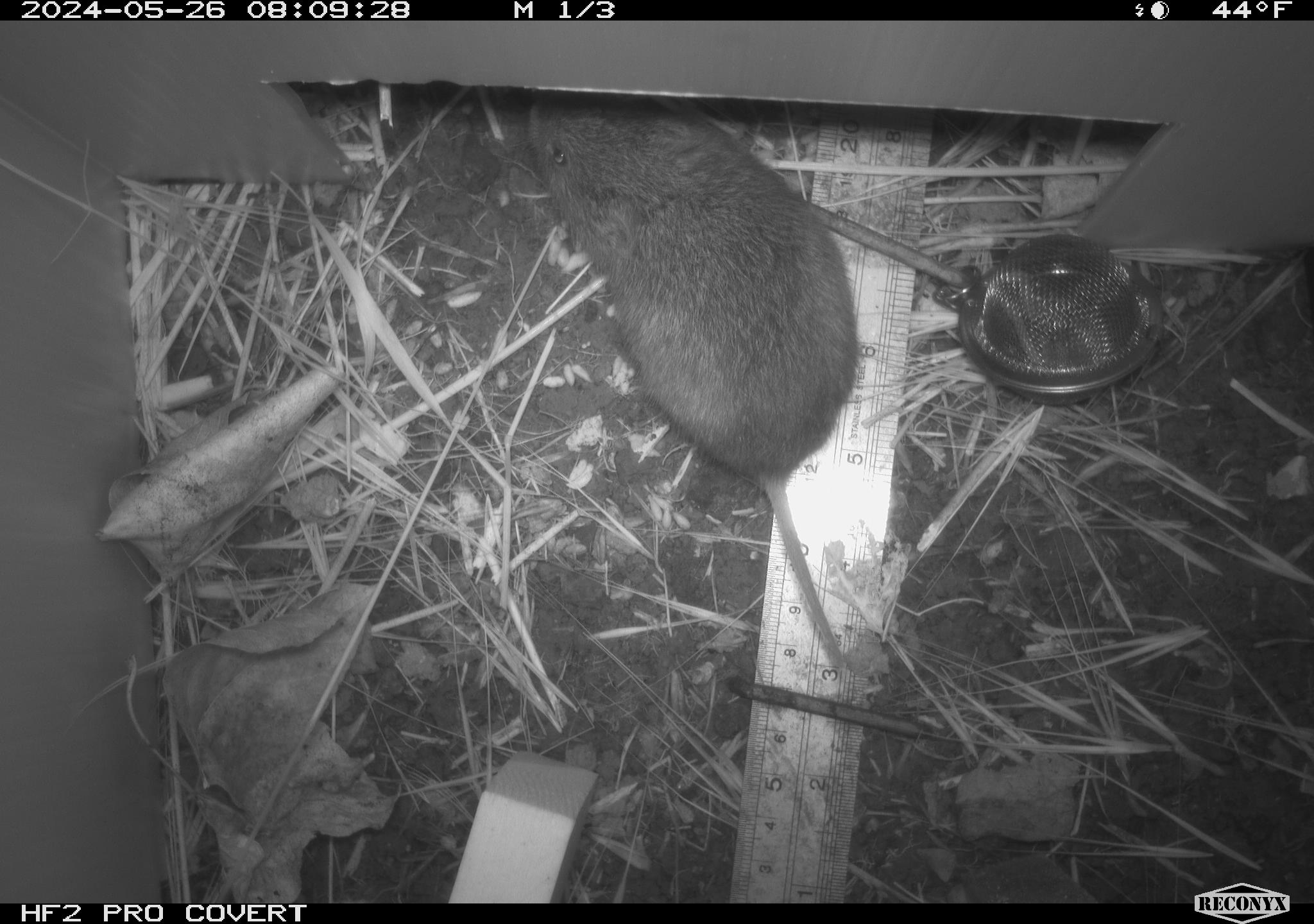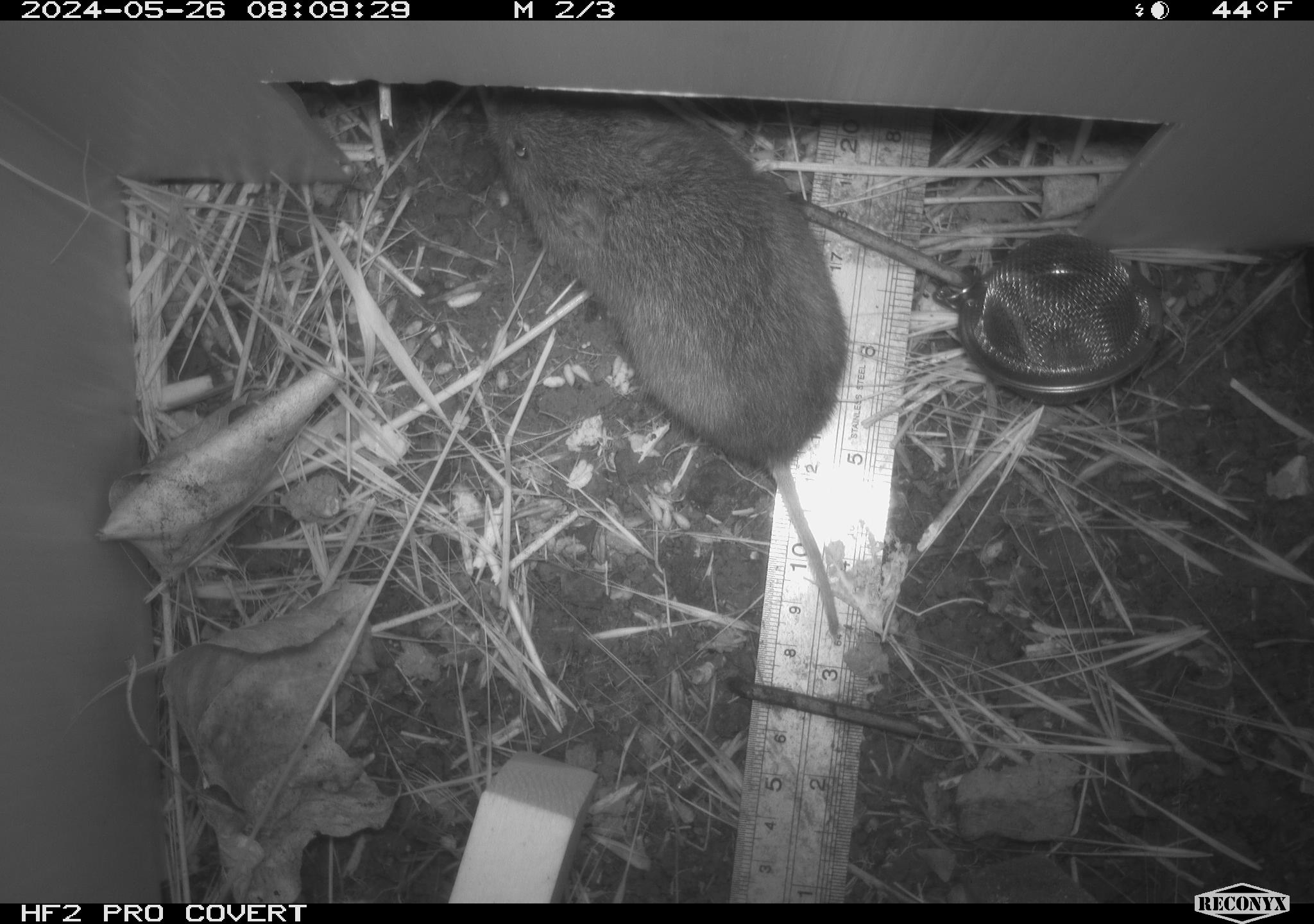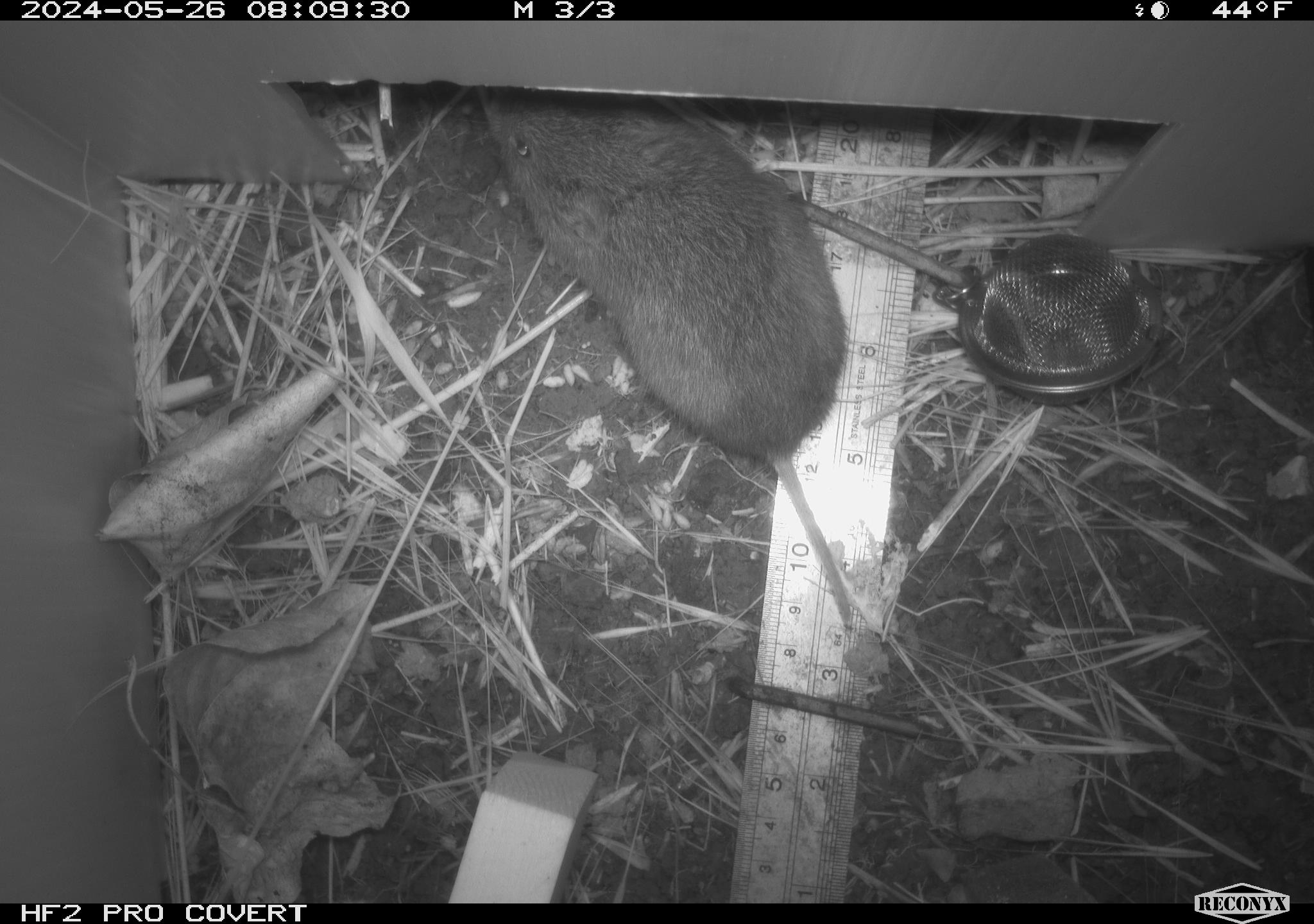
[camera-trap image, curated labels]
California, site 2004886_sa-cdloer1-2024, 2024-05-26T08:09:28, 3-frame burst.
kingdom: Animalia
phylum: Chordata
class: Mammalia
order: Rodentia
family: Cricetidae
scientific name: Arvicolinae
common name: voles, lemmings, and muskrats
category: arvicolinae subfamily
Arvicolinae subfamily (voles, lemmings, and muskrats) (Arvicolinae).